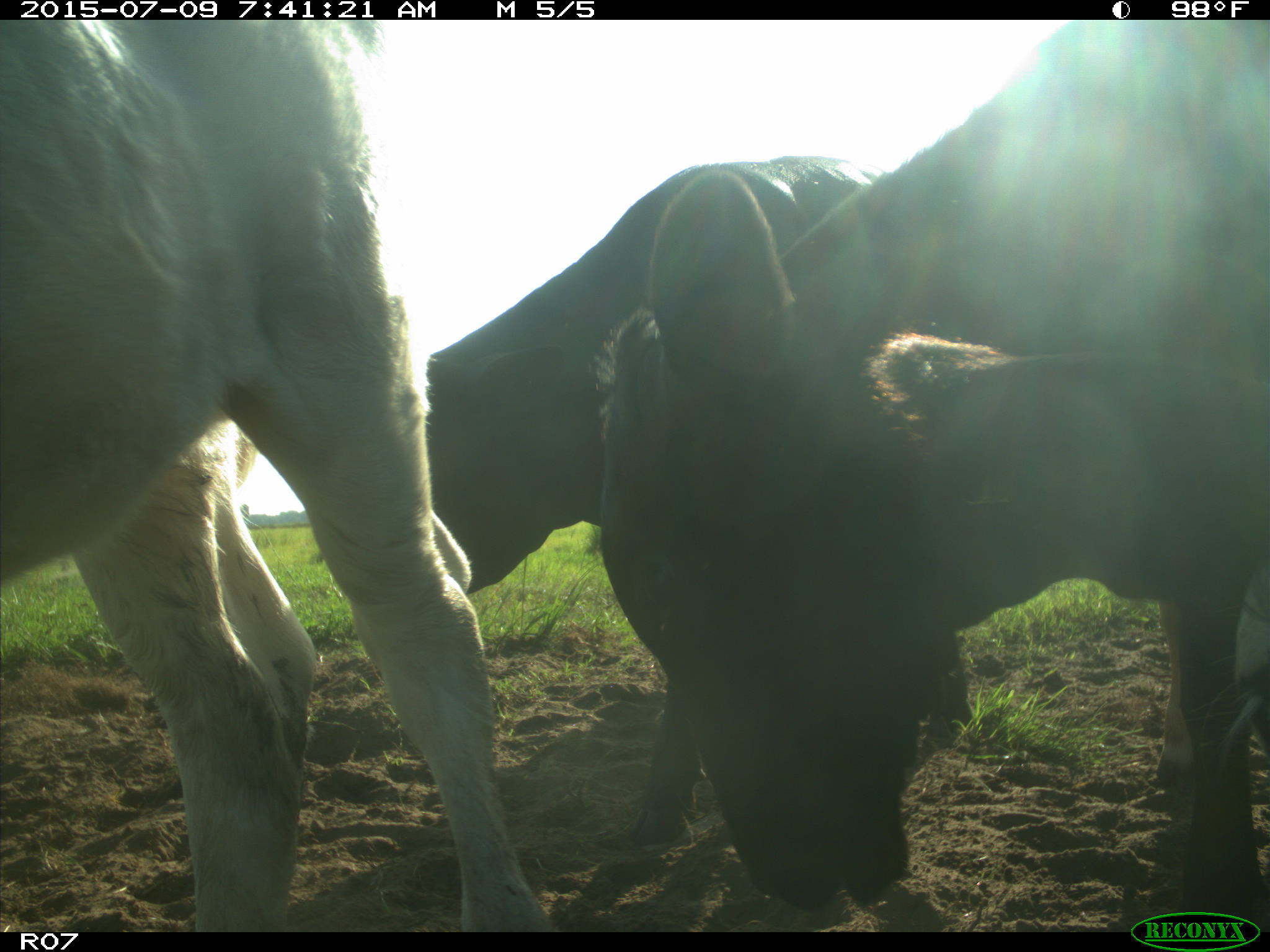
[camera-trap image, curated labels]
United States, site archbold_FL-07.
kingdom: Animalia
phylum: Chordata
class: Mammalia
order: Artiodactyla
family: Bovidae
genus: Bos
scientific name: Bos taurus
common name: domestic cow